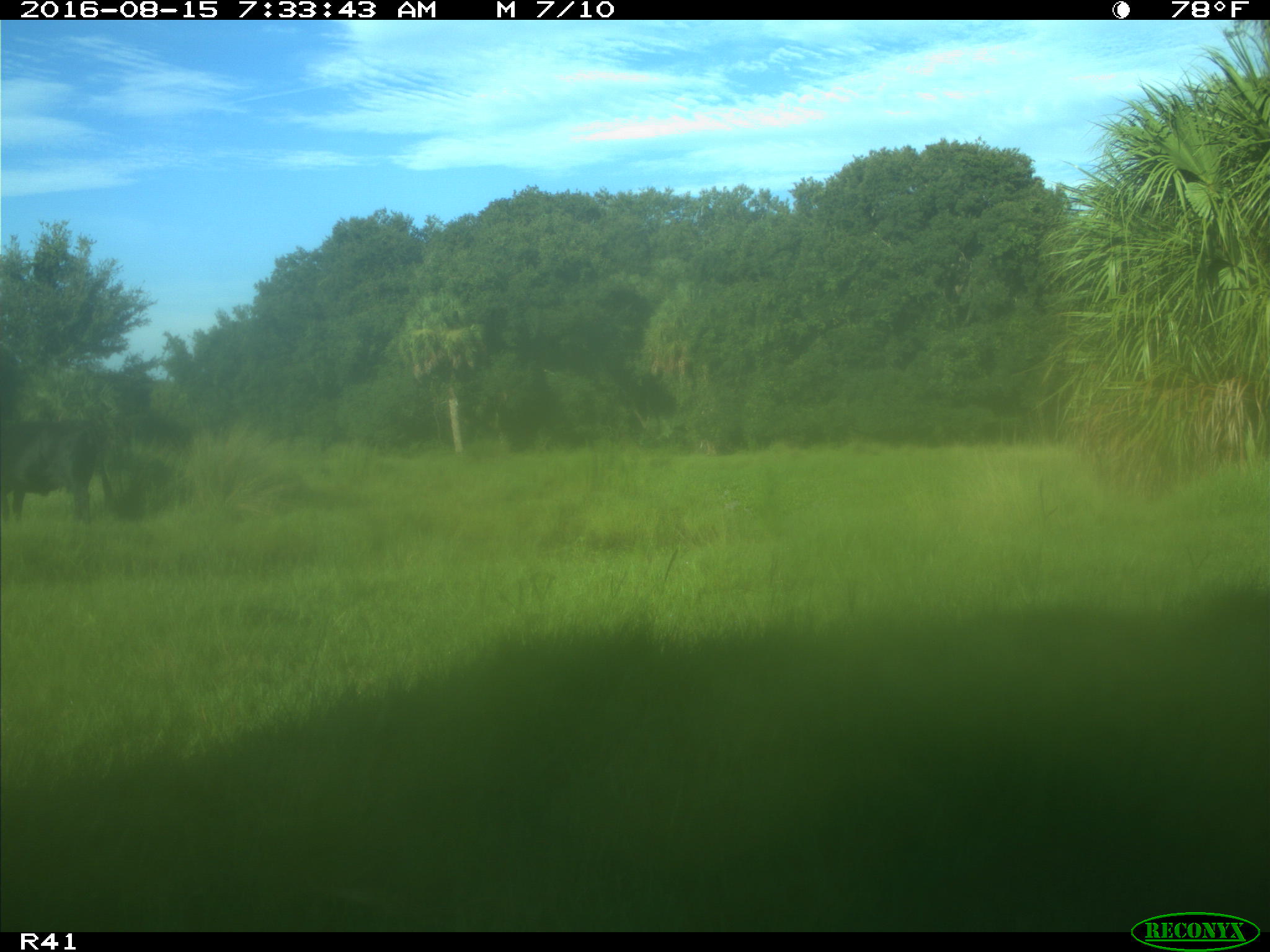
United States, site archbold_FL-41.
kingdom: Animalia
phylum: Chordata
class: Mammalia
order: Artiodactyla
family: Bovidae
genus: Bos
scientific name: Bos taurus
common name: domestic cow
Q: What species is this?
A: Bos taurus (domestic cow).